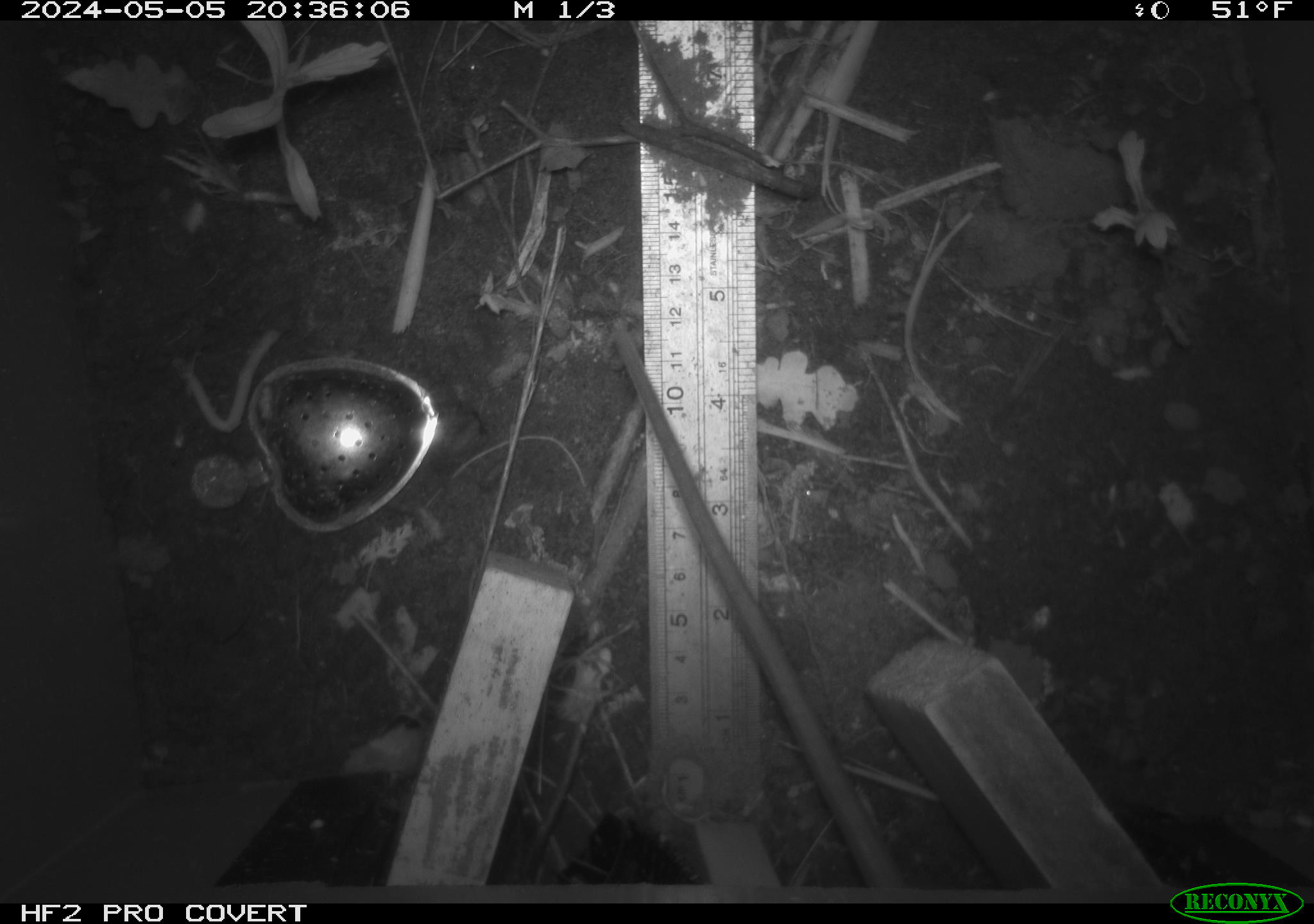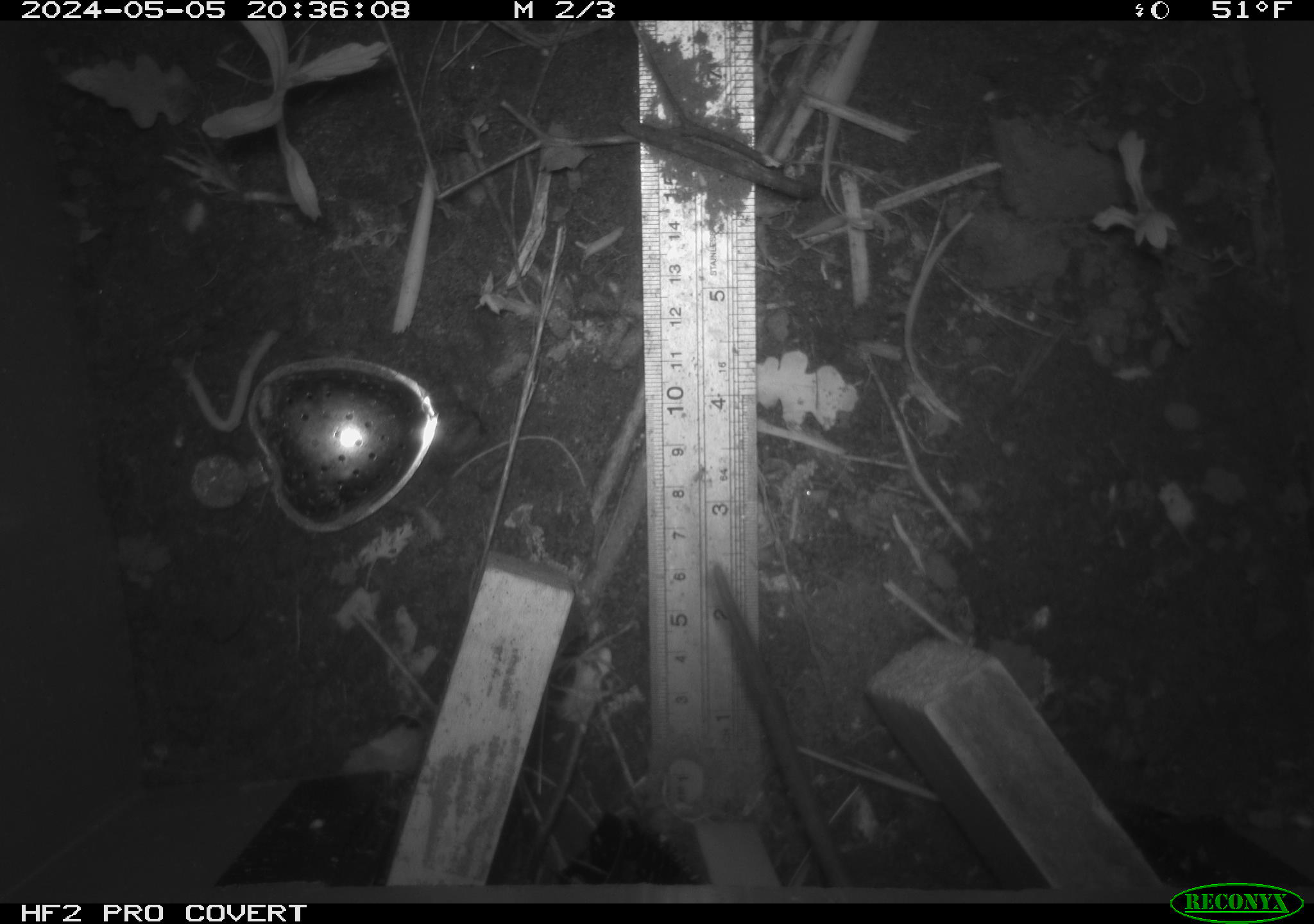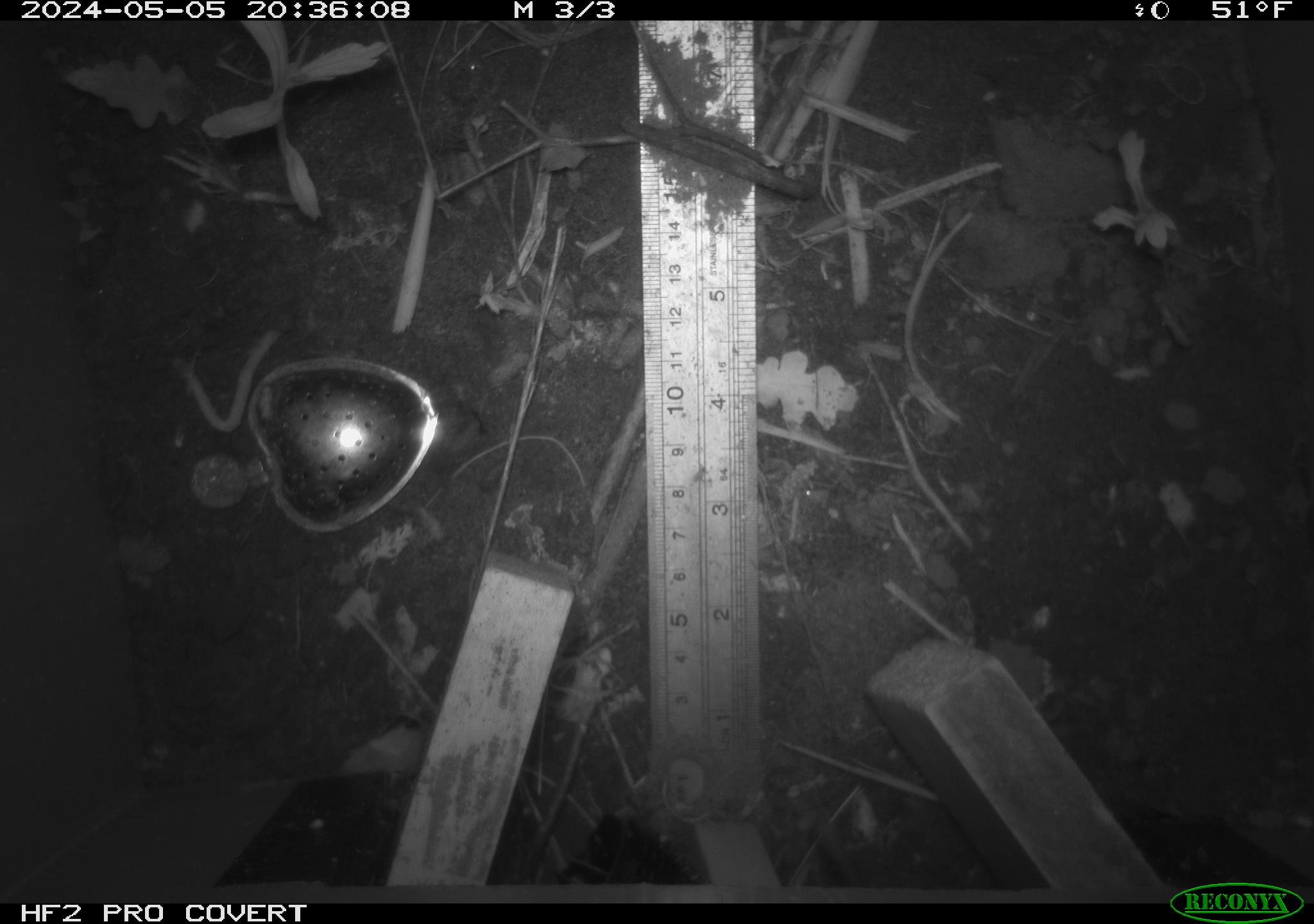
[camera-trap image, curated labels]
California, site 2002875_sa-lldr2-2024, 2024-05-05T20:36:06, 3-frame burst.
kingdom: Animalia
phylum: Chordata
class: Mammalia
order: Rodentia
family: Muridae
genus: Rattus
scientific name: Rattus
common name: rat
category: rattus species